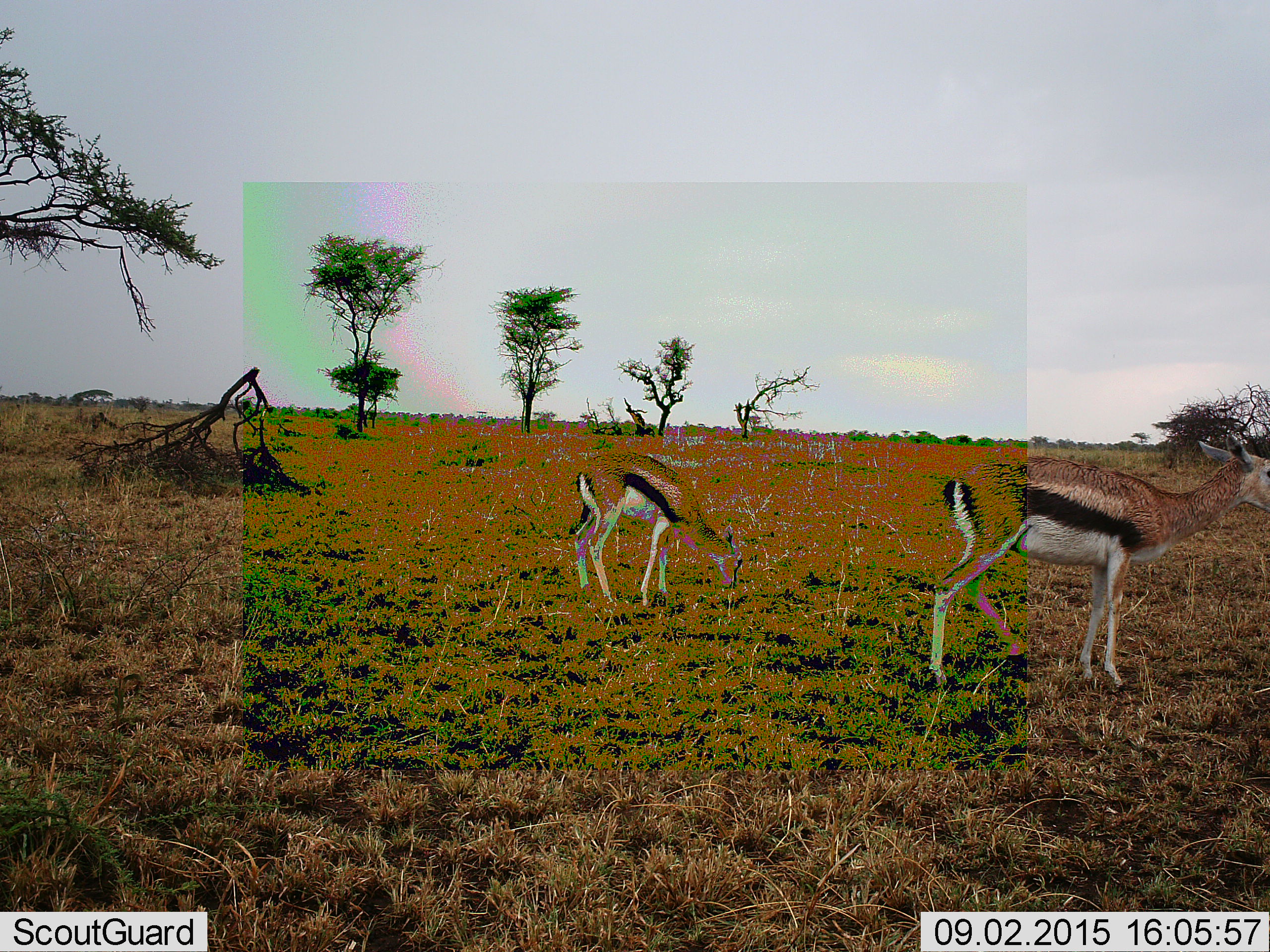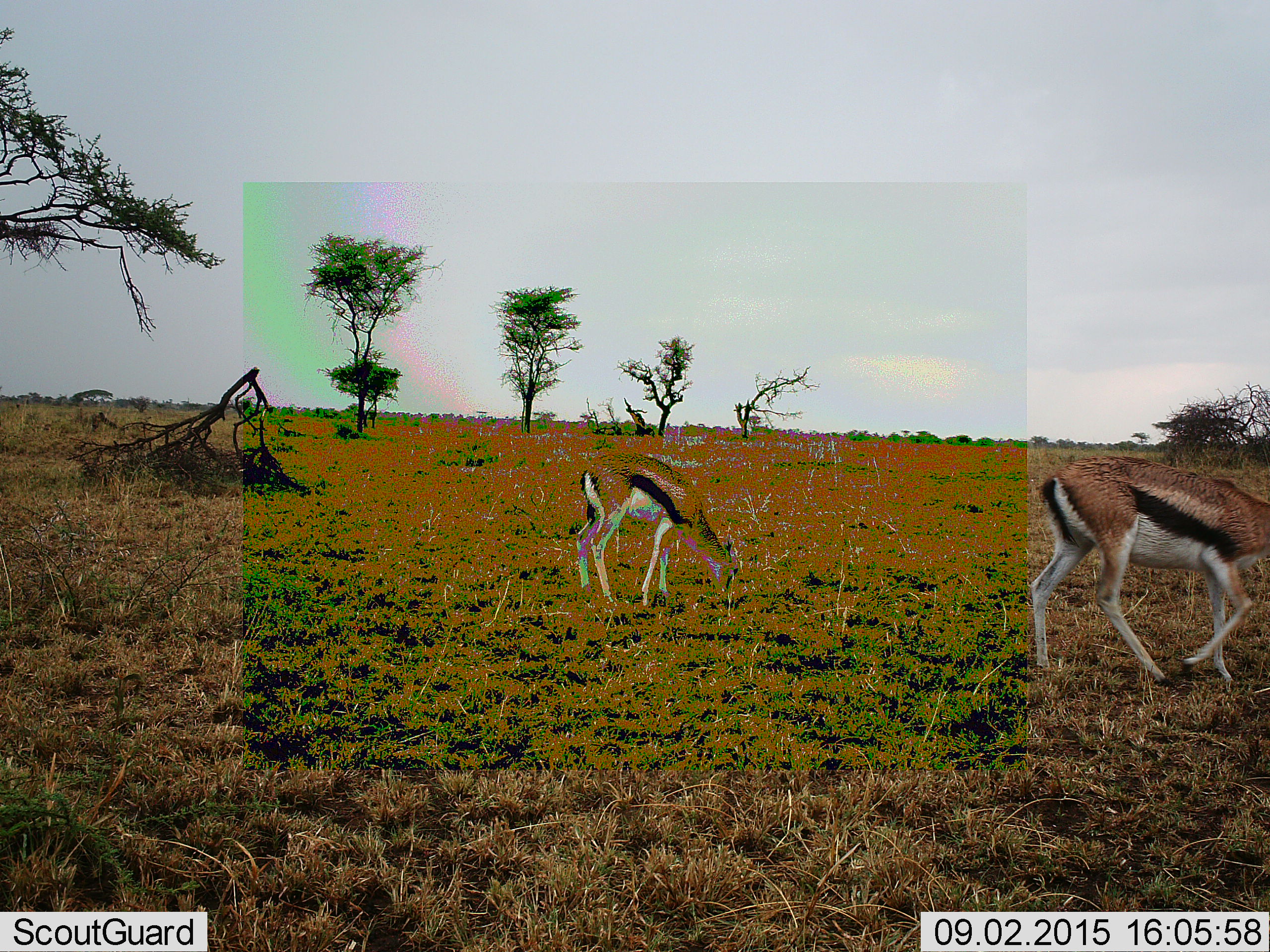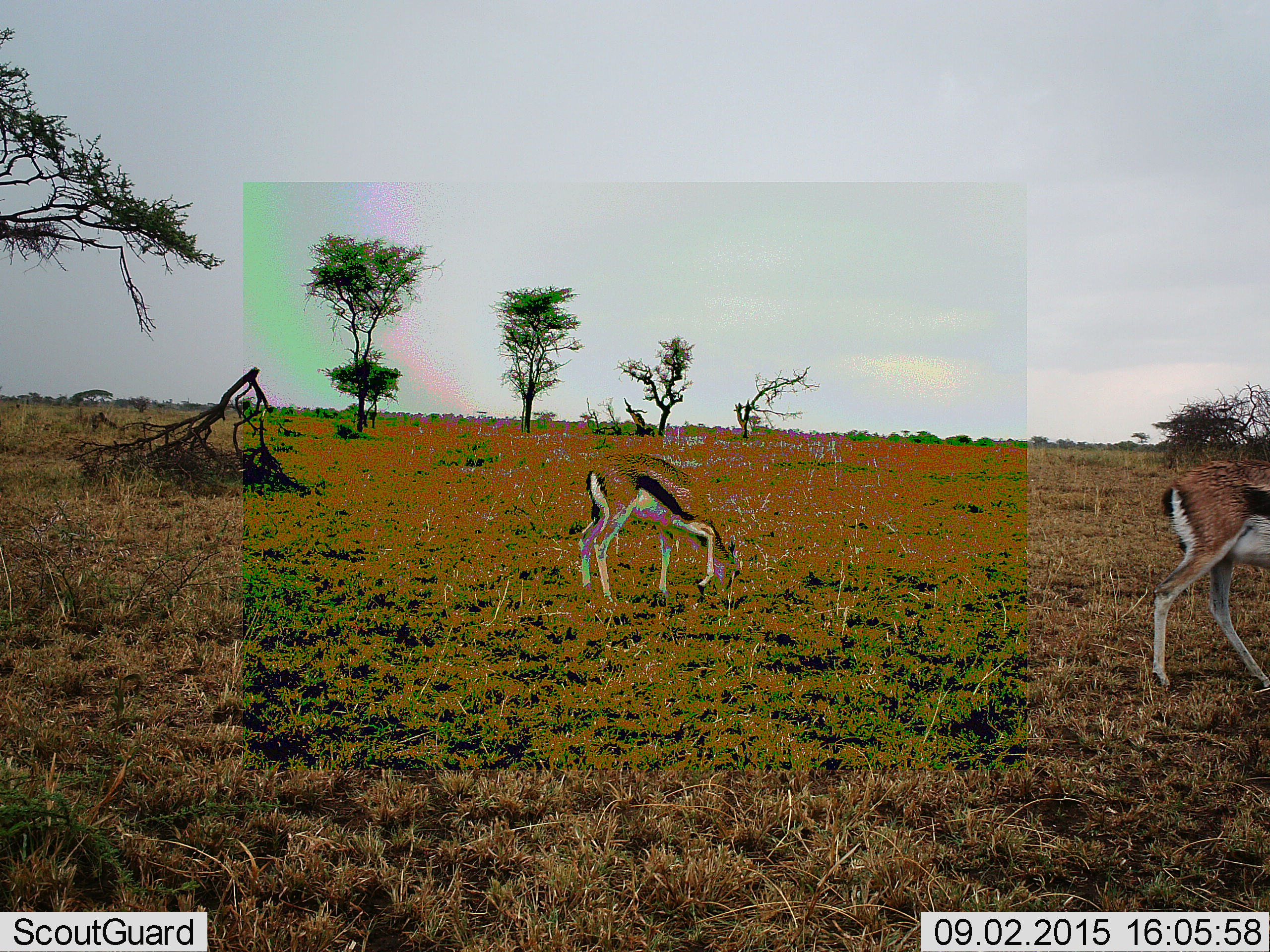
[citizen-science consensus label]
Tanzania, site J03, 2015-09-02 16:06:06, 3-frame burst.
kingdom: Animalia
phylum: Chordata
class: Mammalia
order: Artiodactyla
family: Bovidae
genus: Eudorcas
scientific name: Eudorcas thomsonii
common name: thomson's gazelle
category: gazellethomsons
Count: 2.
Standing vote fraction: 25%.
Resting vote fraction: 0%.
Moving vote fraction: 75%.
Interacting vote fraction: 0%.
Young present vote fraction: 38%.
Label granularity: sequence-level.